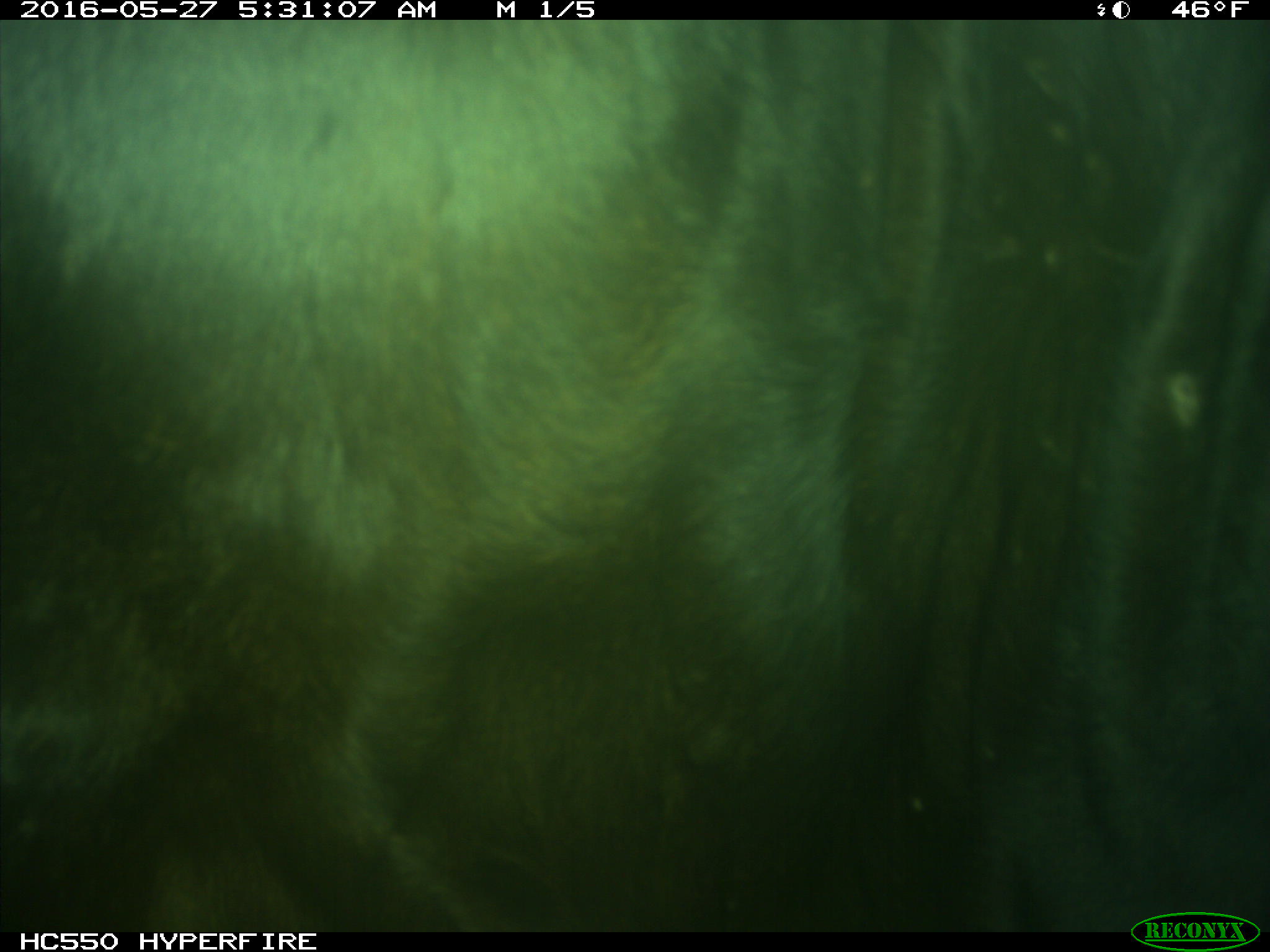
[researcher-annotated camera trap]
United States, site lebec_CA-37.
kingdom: Animalia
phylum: Chordata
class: Mammalia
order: Artiodactyla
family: Bovidae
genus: Bos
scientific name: Bos taurus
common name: domestic cow